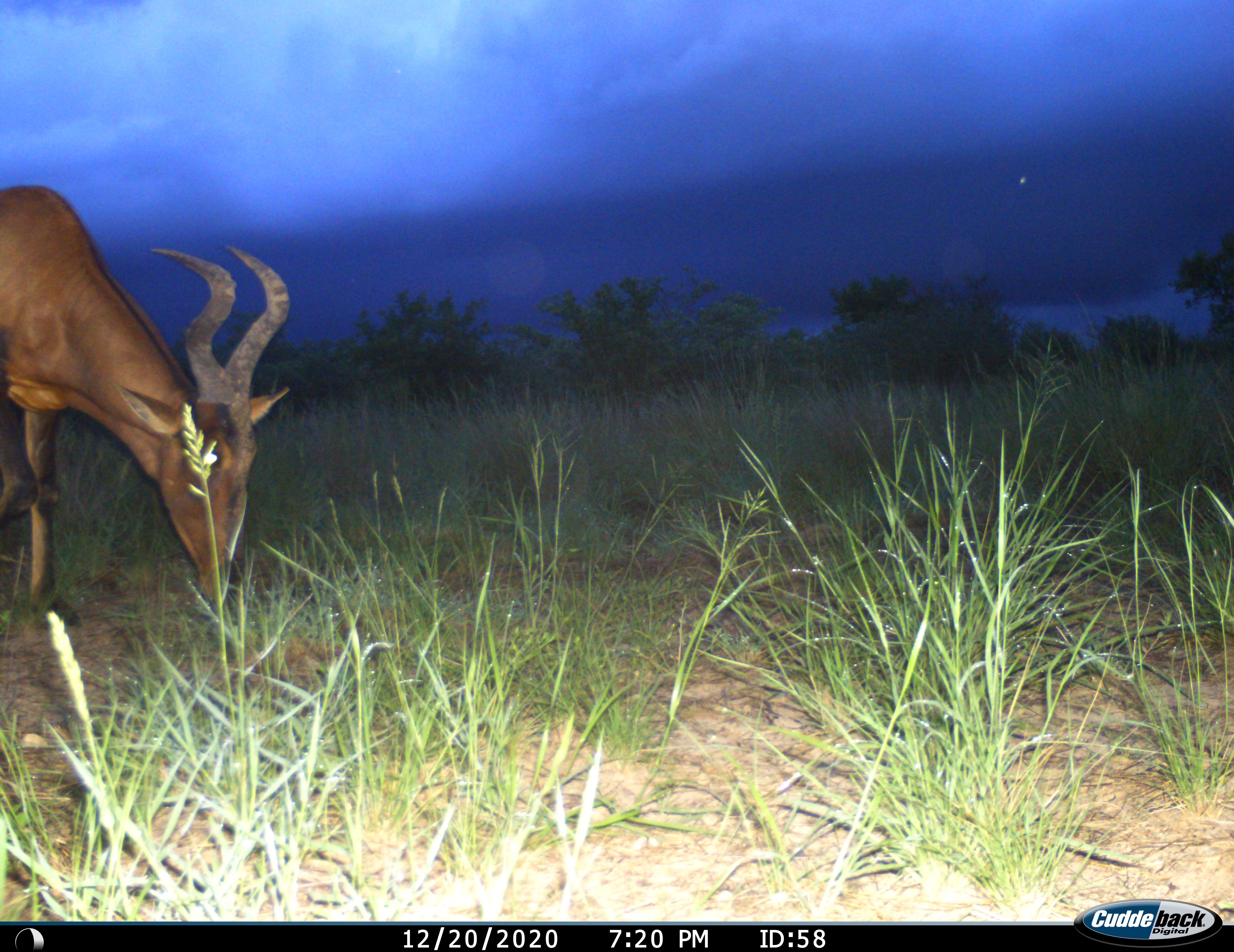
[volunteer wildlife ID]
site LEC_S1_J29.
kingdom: Animalia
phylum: Chordata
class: Mammalia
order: Artiodactyla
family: Bovidae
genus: Alcelaphus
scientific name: Alcelaphus buselaphus caama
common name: red hartebeest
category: hartebeestred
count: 1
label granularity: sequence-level